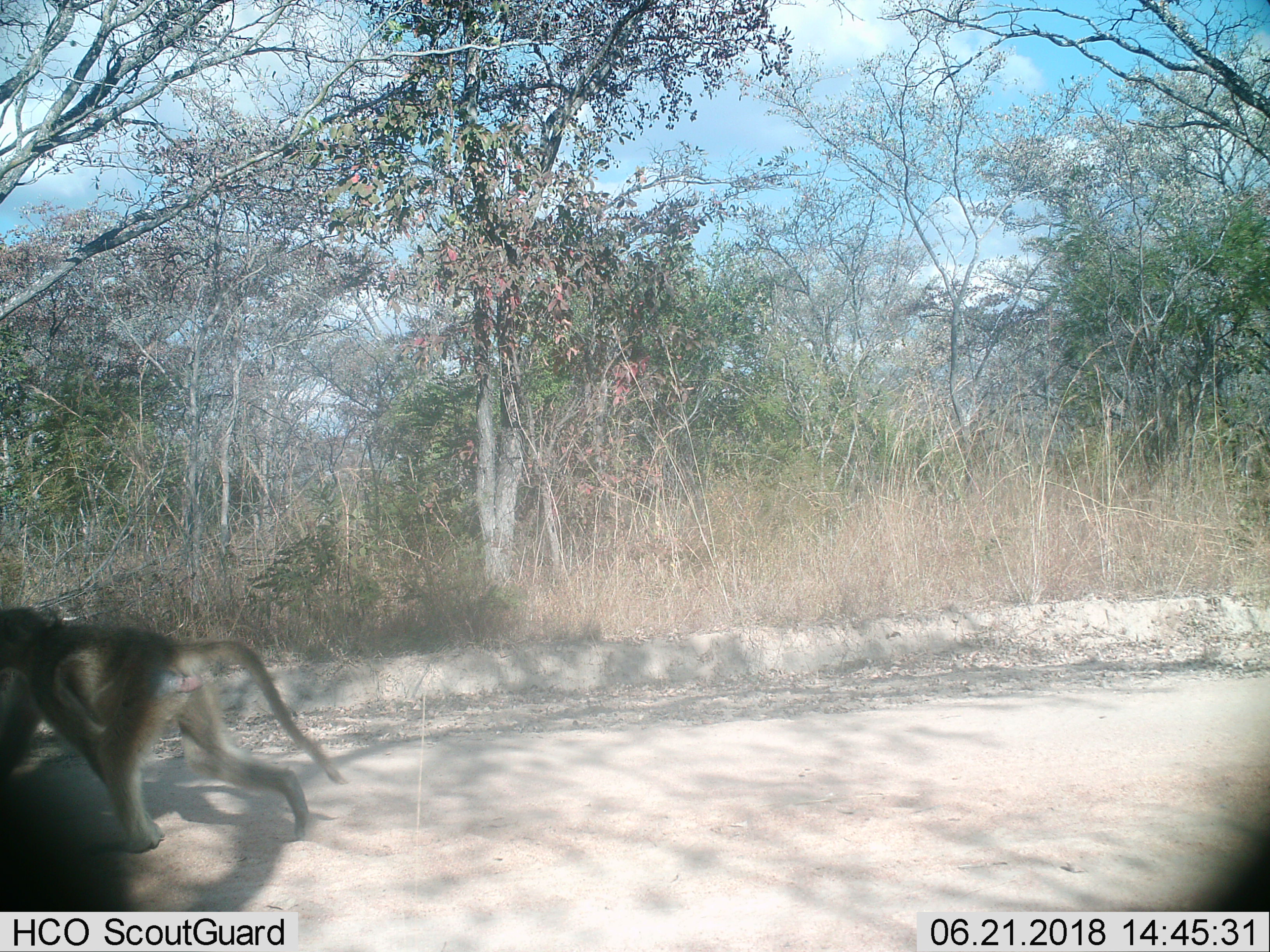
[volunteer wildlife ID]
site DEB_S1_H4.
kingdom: Animalia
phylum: Chordata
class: Mammalia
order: Primates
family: Cercopithecidae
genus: Papio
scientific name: Papio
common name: baboon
Baboon (Papio), count 1. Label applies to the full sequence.